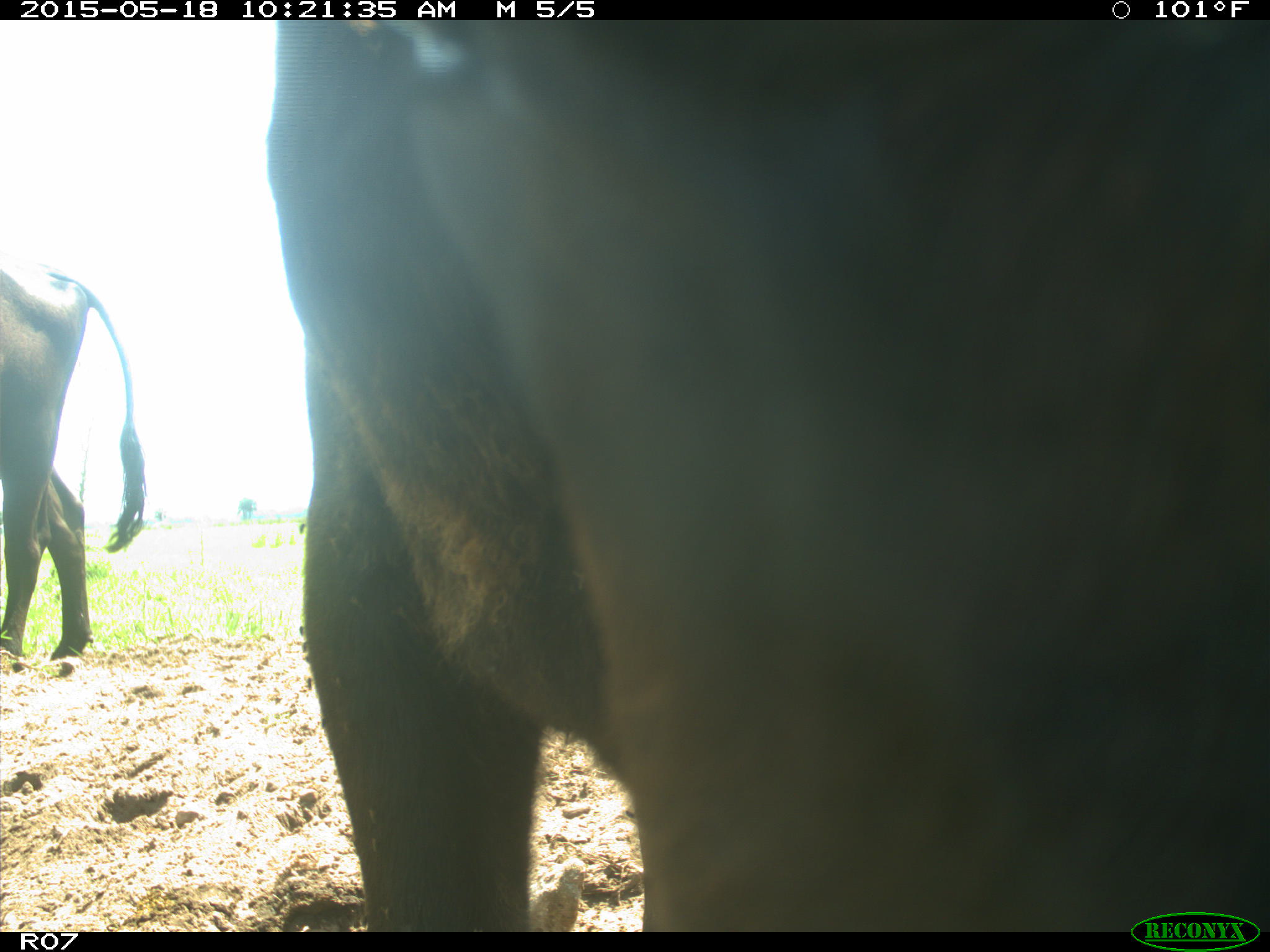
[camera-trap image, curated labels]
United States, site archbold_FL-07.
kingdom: Animalia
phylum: Chordata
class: Mammalia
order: Artiodactyla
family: Bovidae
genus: Bos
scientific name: Bos taurus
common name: domestic cow